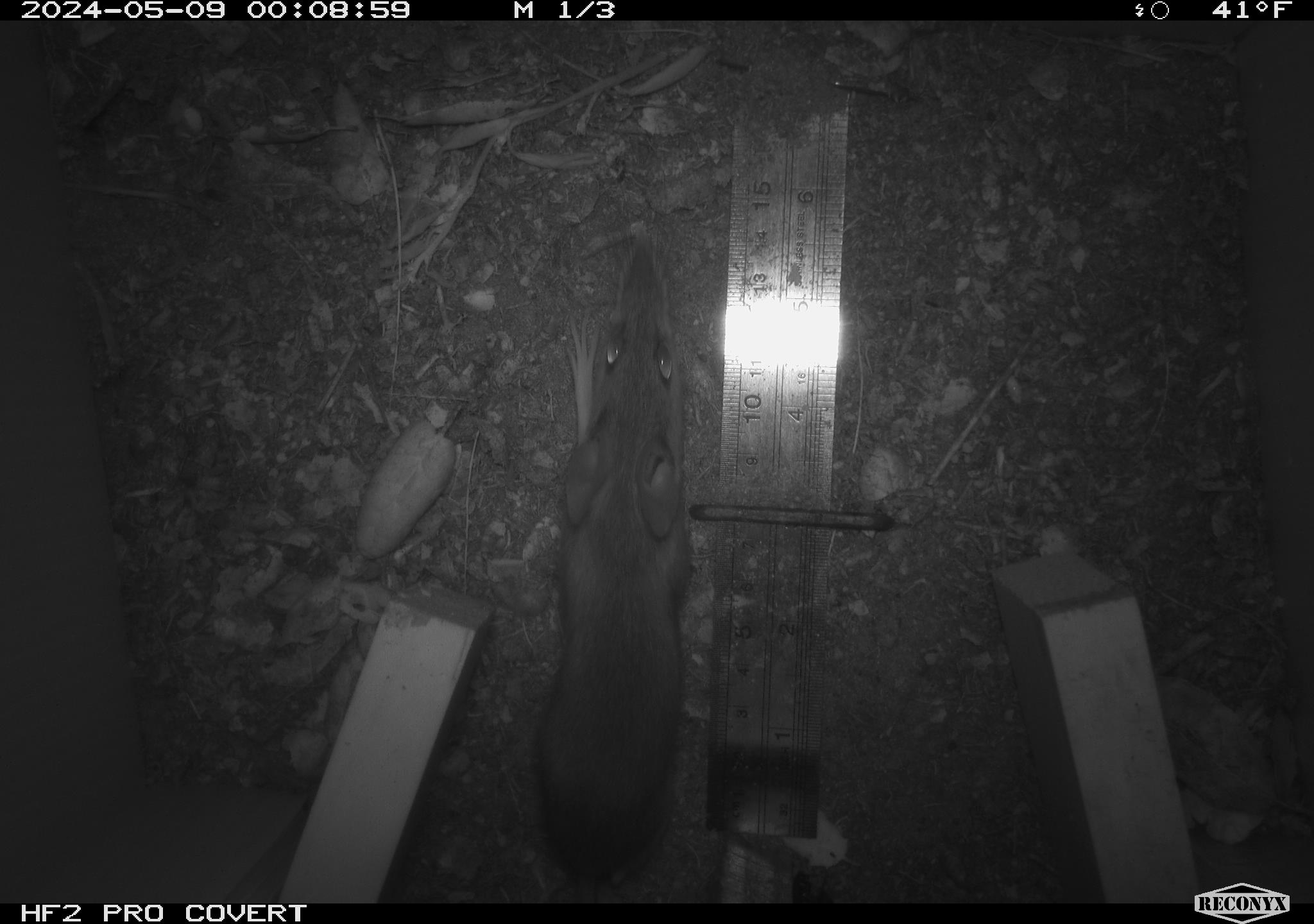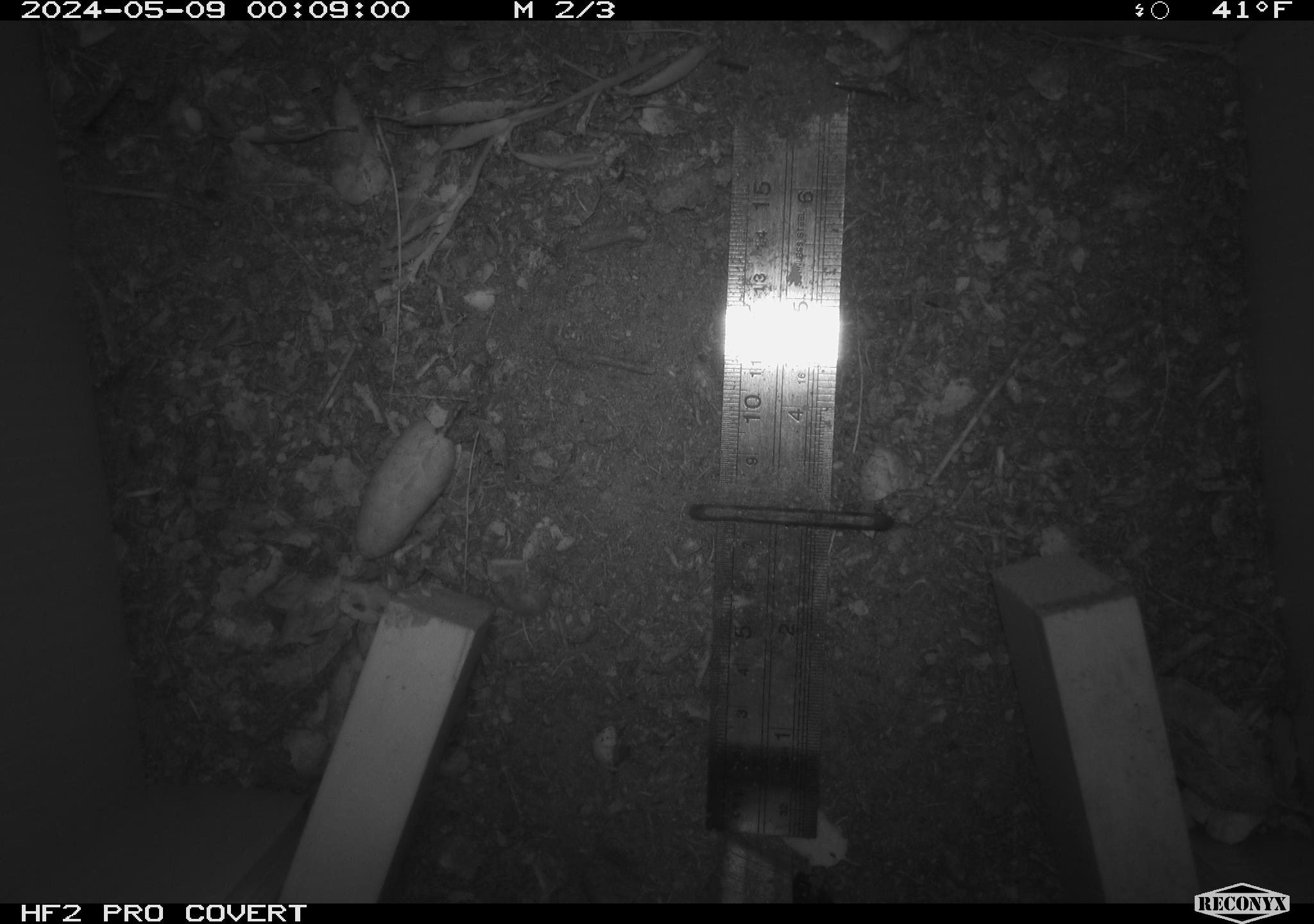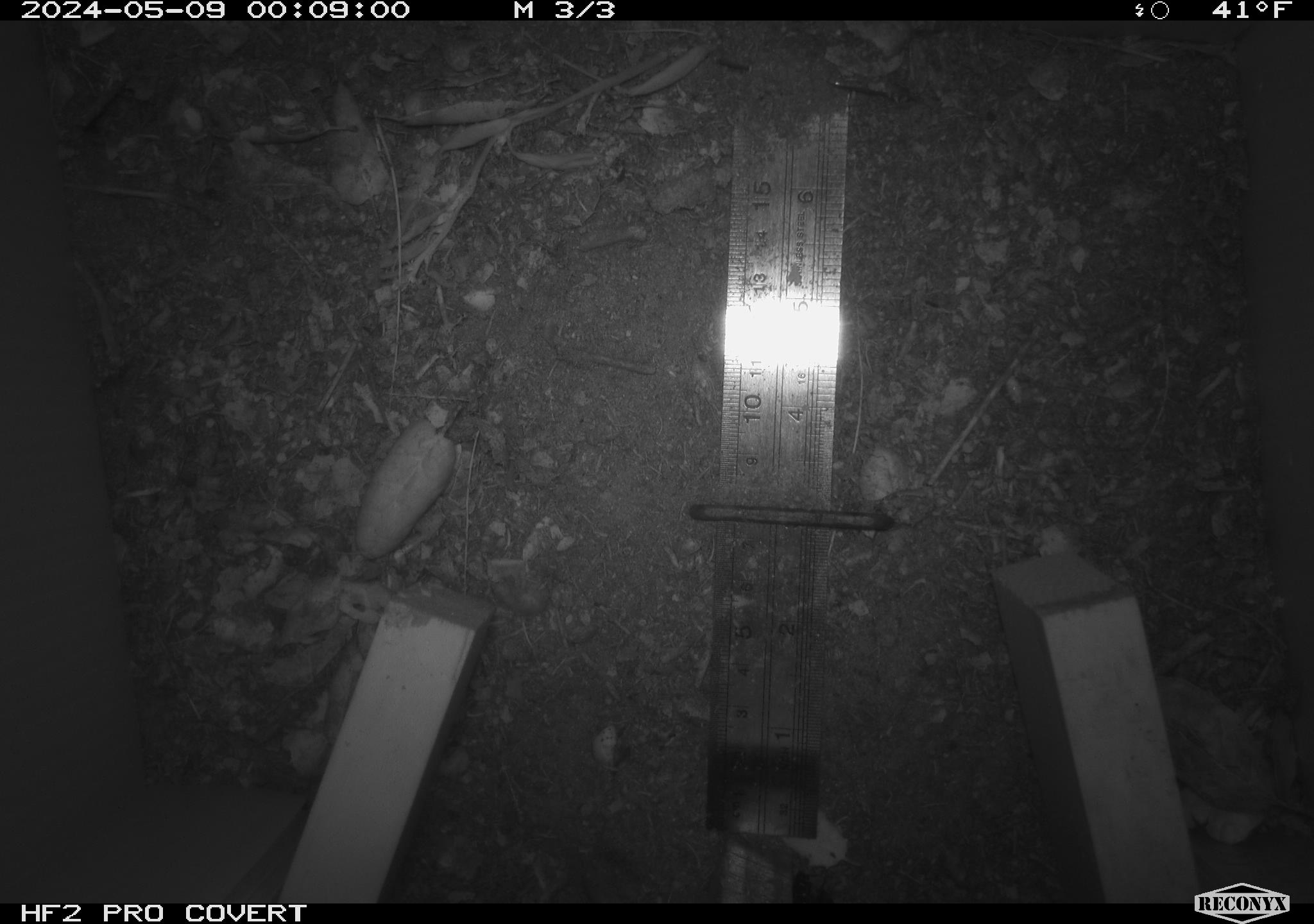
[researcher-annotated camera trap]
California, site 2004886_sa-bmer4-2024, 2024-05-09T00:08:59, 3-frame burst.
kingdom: Animalia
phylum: Chordata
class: Mammalia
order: Rodentia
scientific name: Rodentia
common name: mouse species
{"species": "mouse species (Rodentia)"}